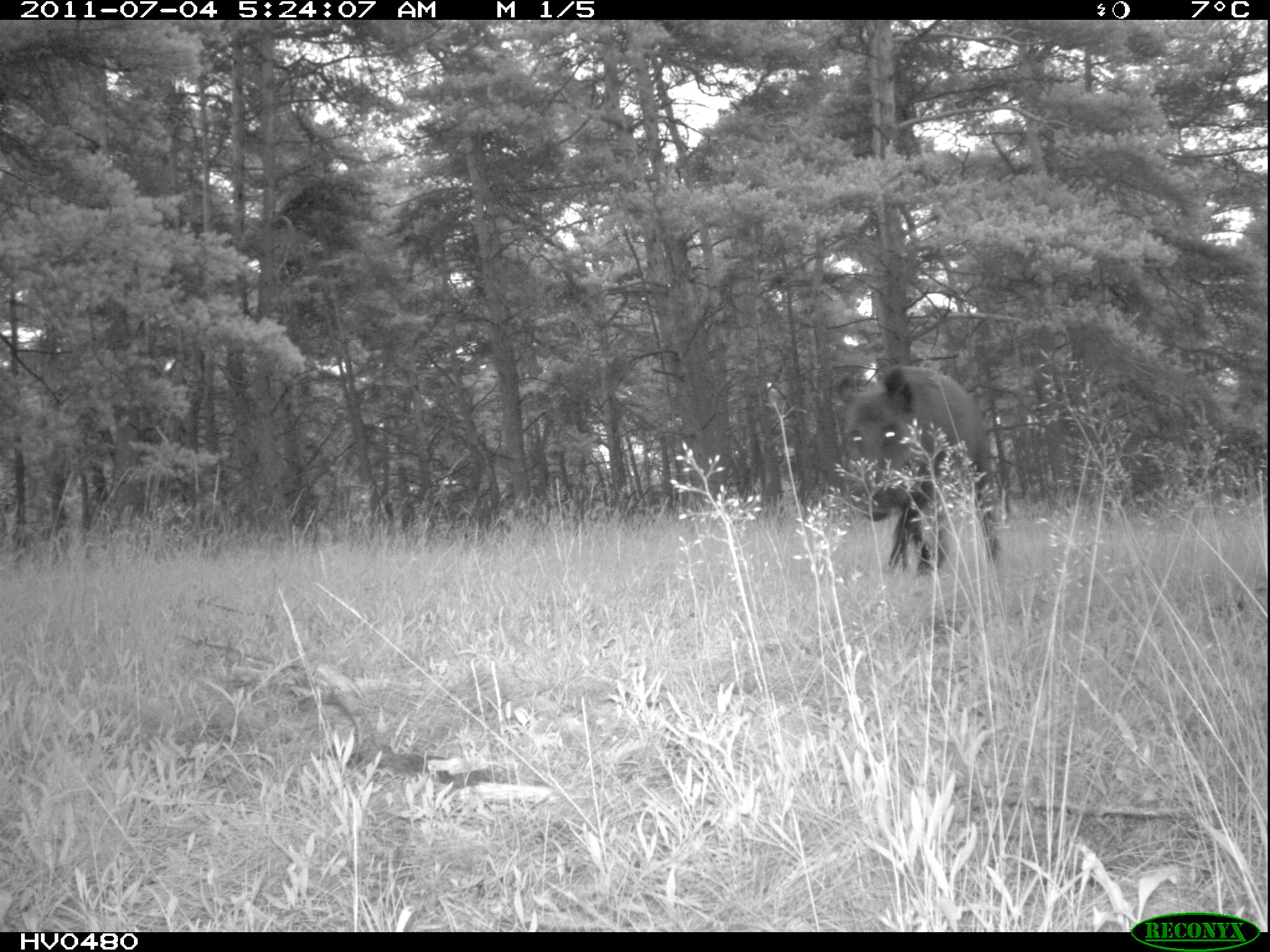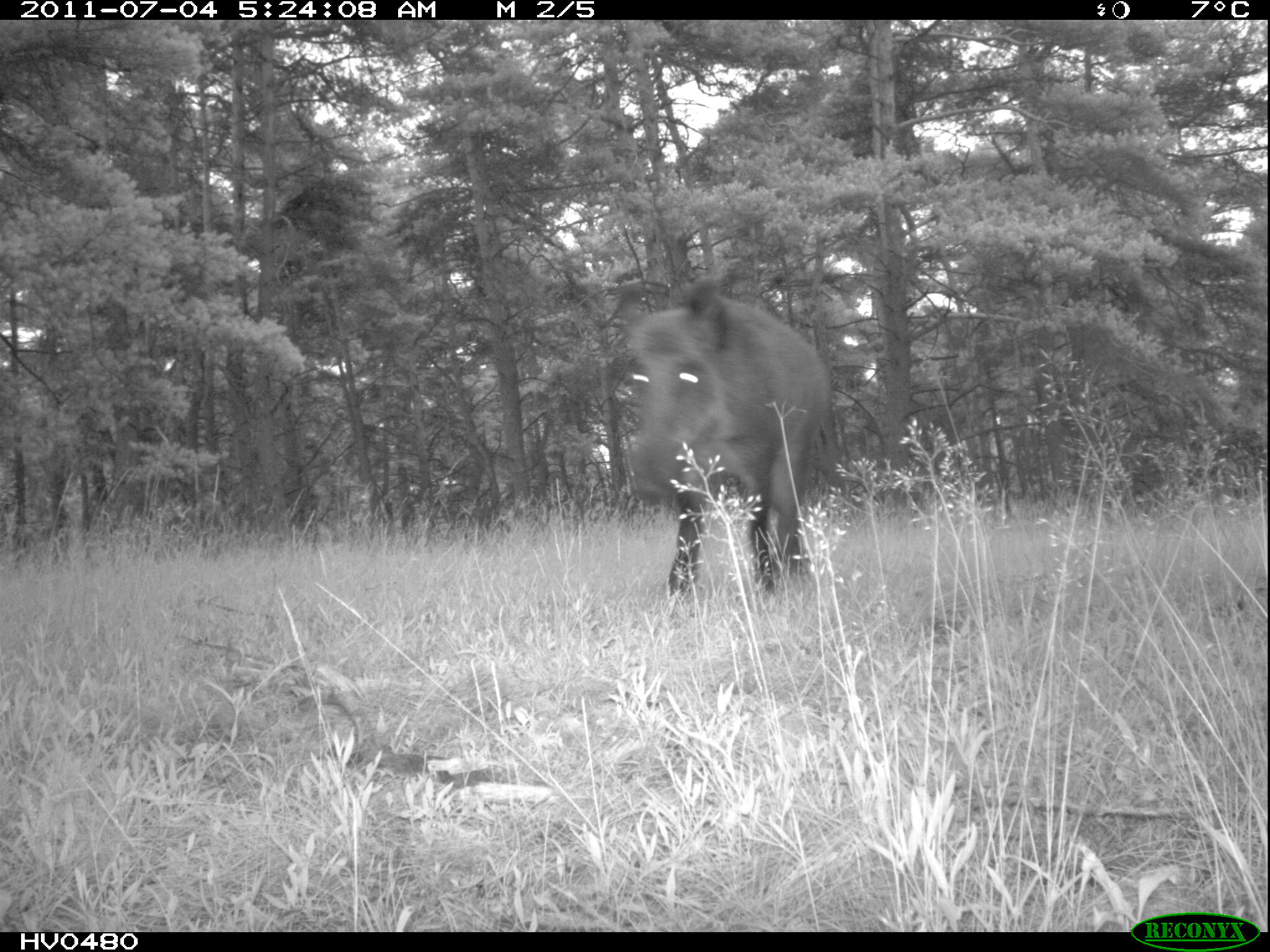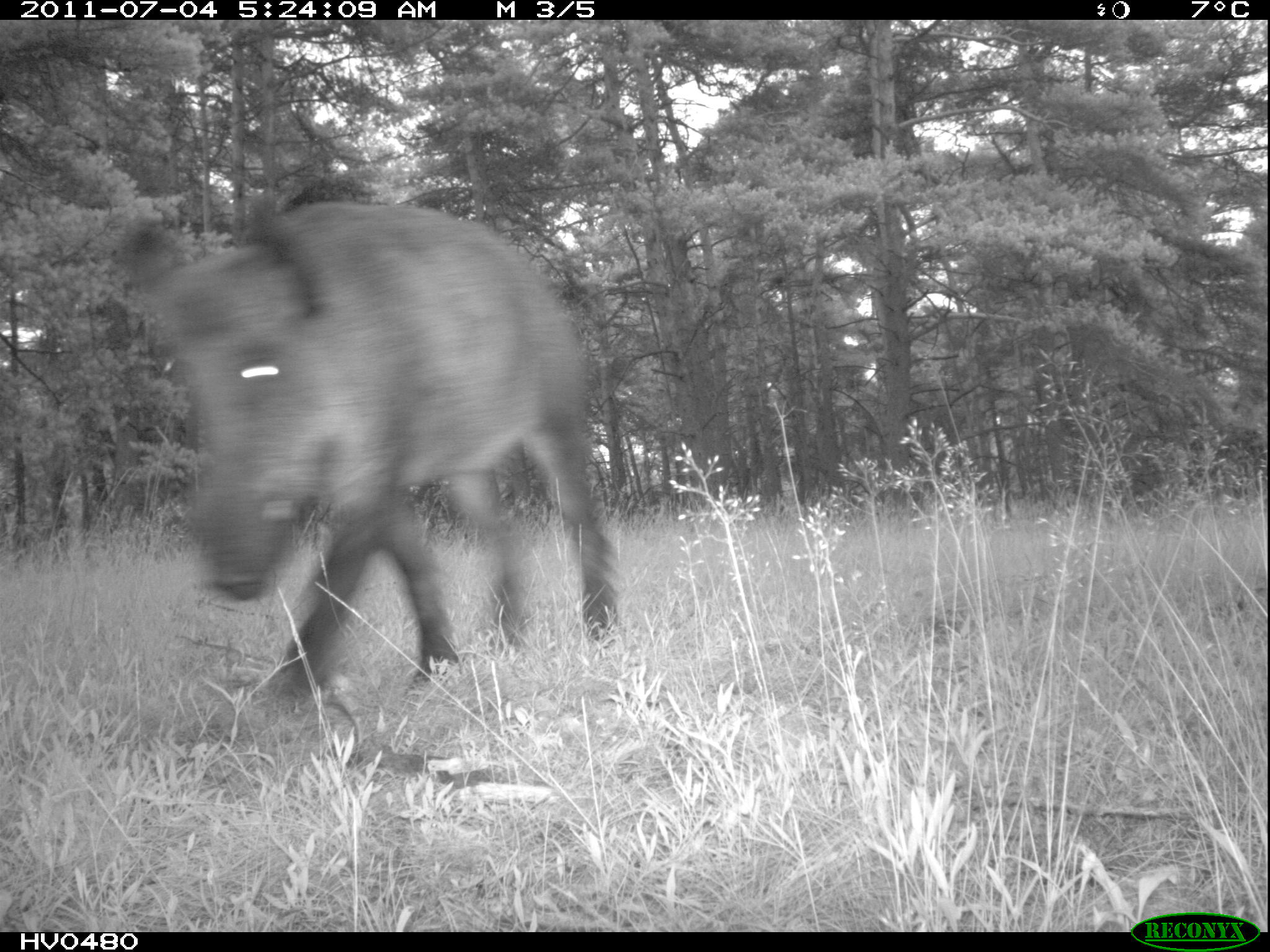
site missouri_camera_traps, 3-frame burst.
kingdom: Animalia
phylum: Chordata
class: Mammalia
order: Artiodactyla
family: Suidae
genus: Sus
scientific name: Sus scrofa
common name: wild boar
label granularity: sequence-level